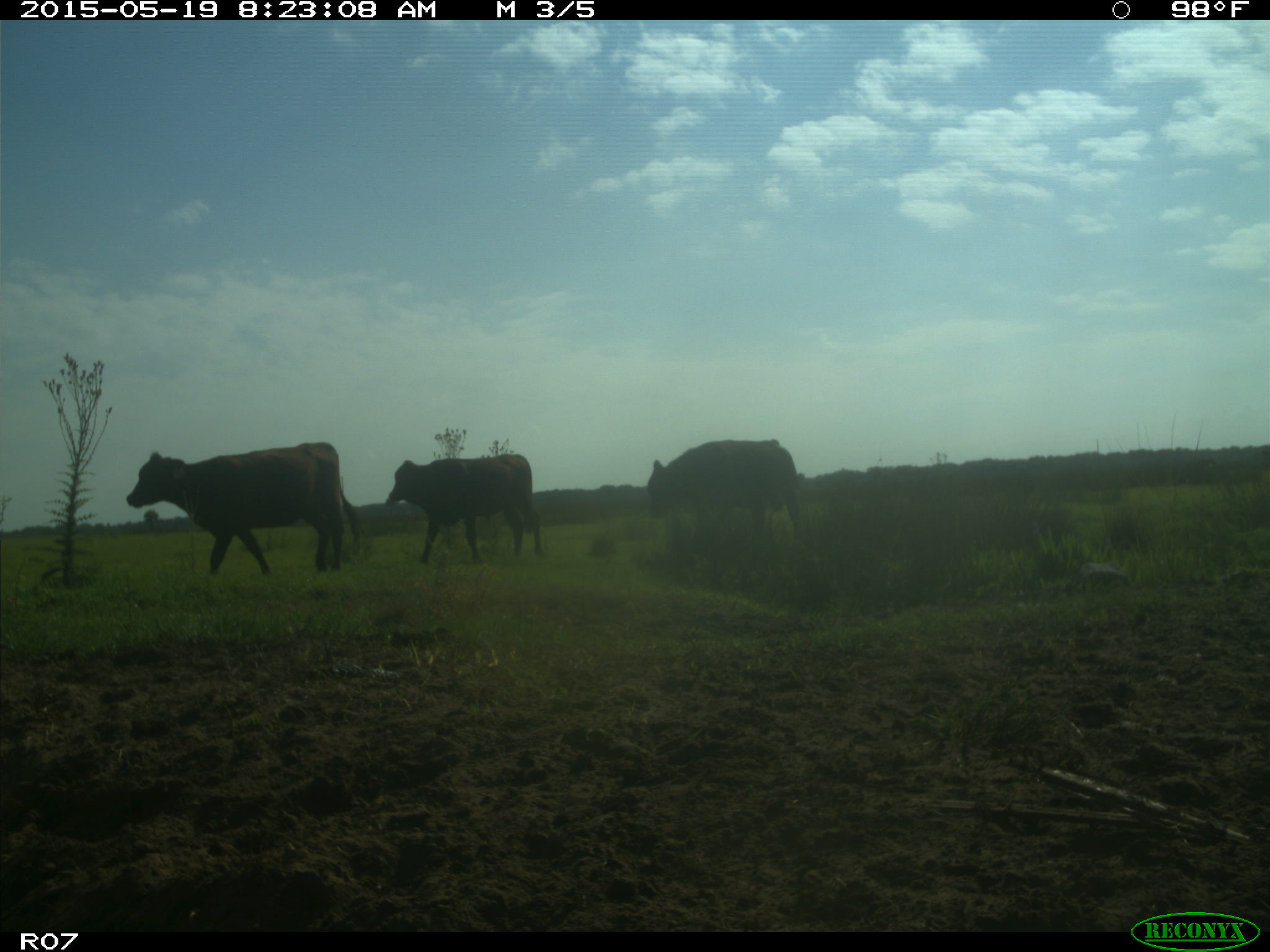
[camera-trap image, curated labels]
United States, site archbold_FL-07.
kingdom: Animalia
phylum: Chordata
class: Mammalia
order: Artiodactyla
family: Bovidae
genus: Bos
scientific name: Bos taurus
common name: domestic cow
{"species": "Bos taurus (domestic cow)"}